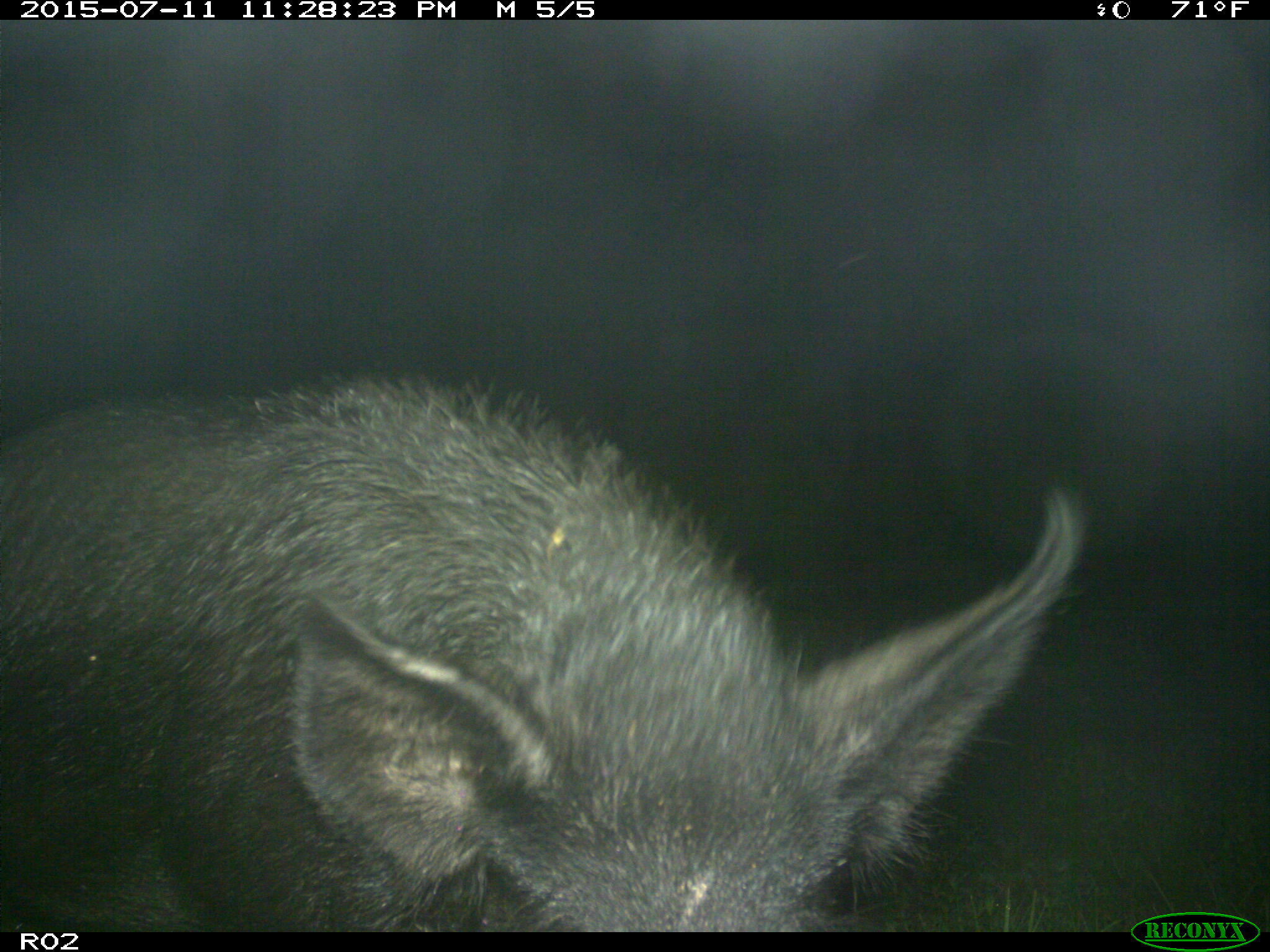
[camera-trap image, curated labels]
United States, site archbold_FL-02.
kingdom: Animalia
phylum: Chordata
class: Mammalia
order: Artiodactyla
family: Suidae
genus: Sus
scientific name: Sus scrofa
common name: wild boar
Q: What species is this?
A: Sus scrofa (wild boar).